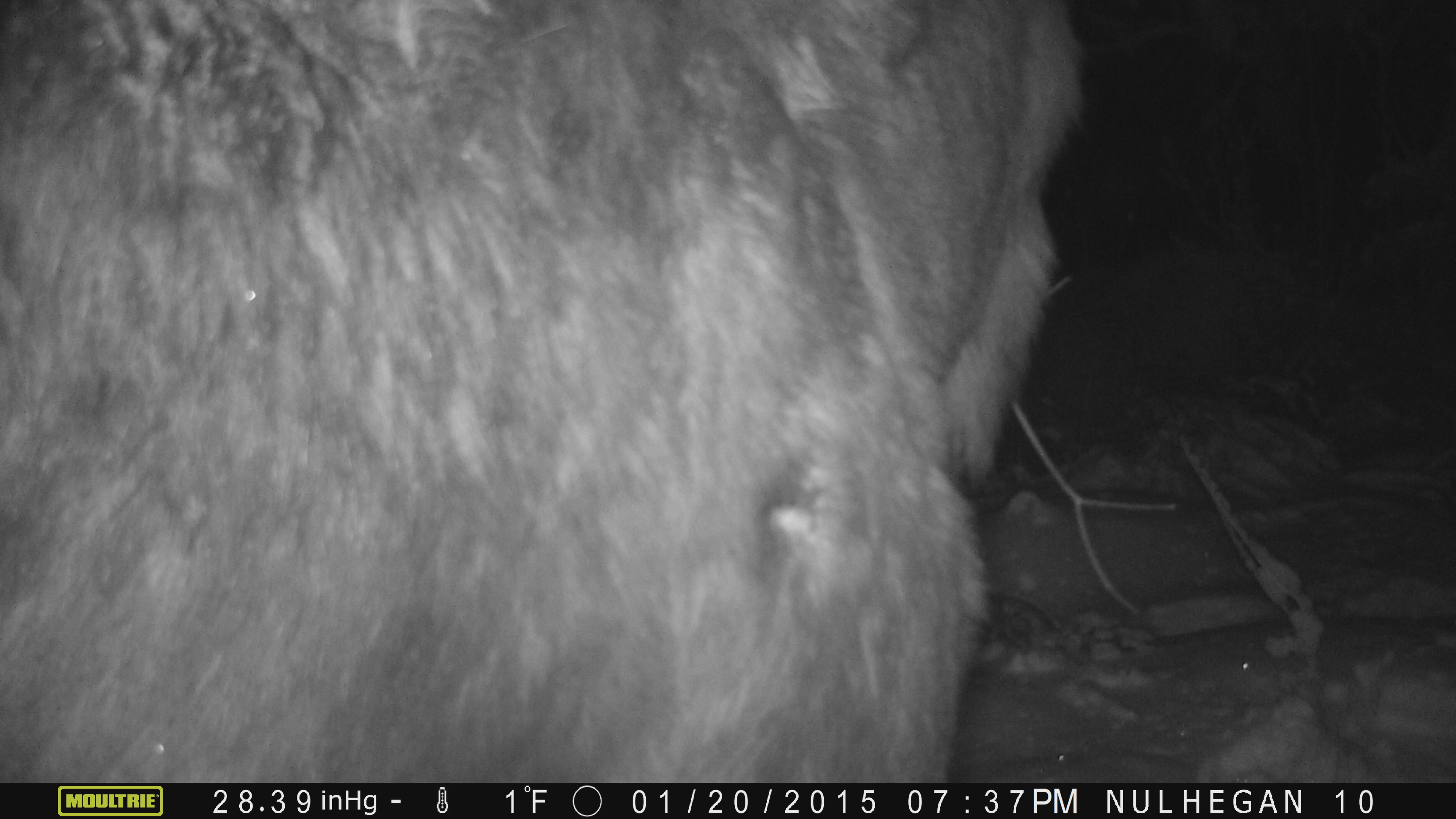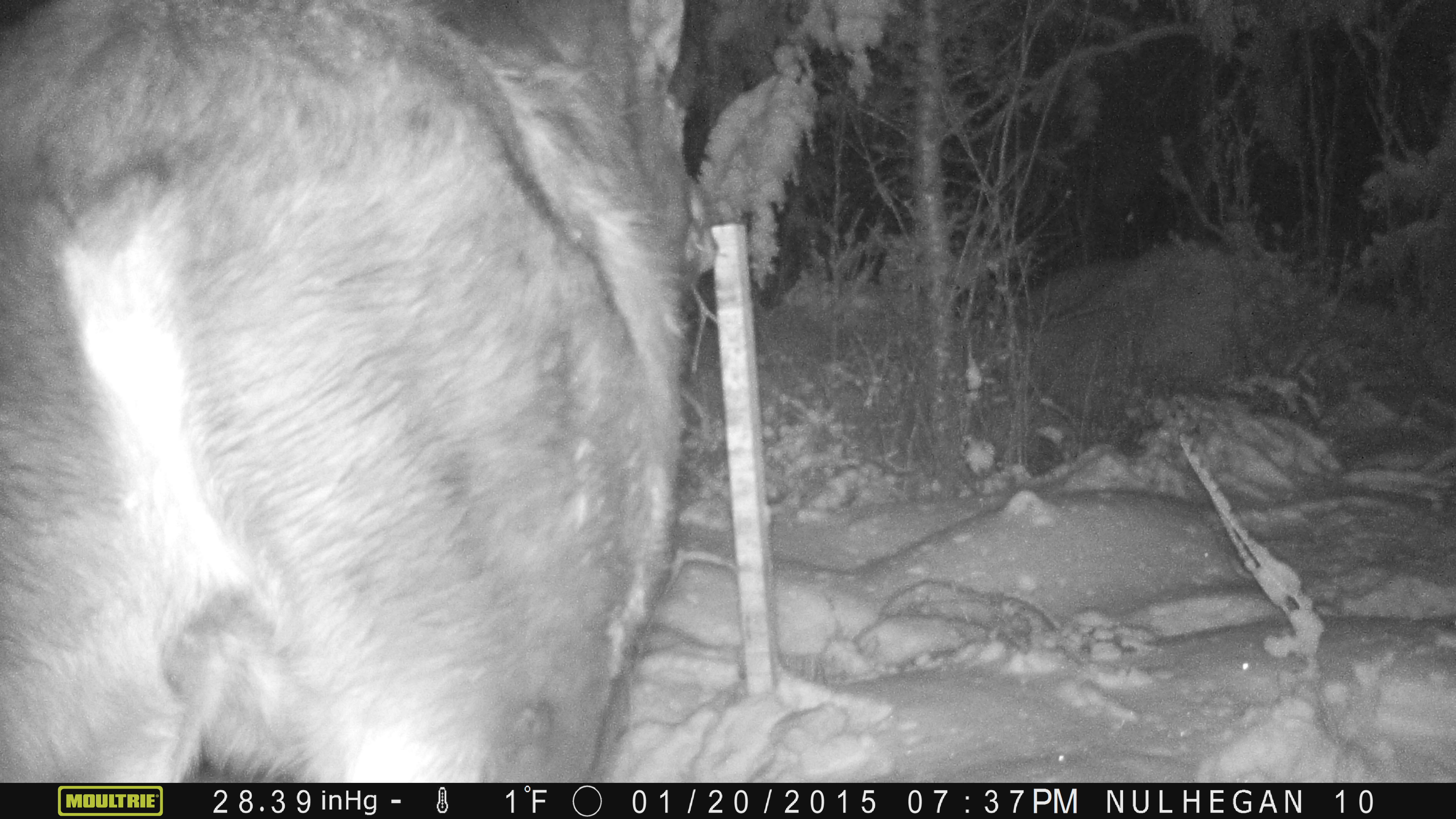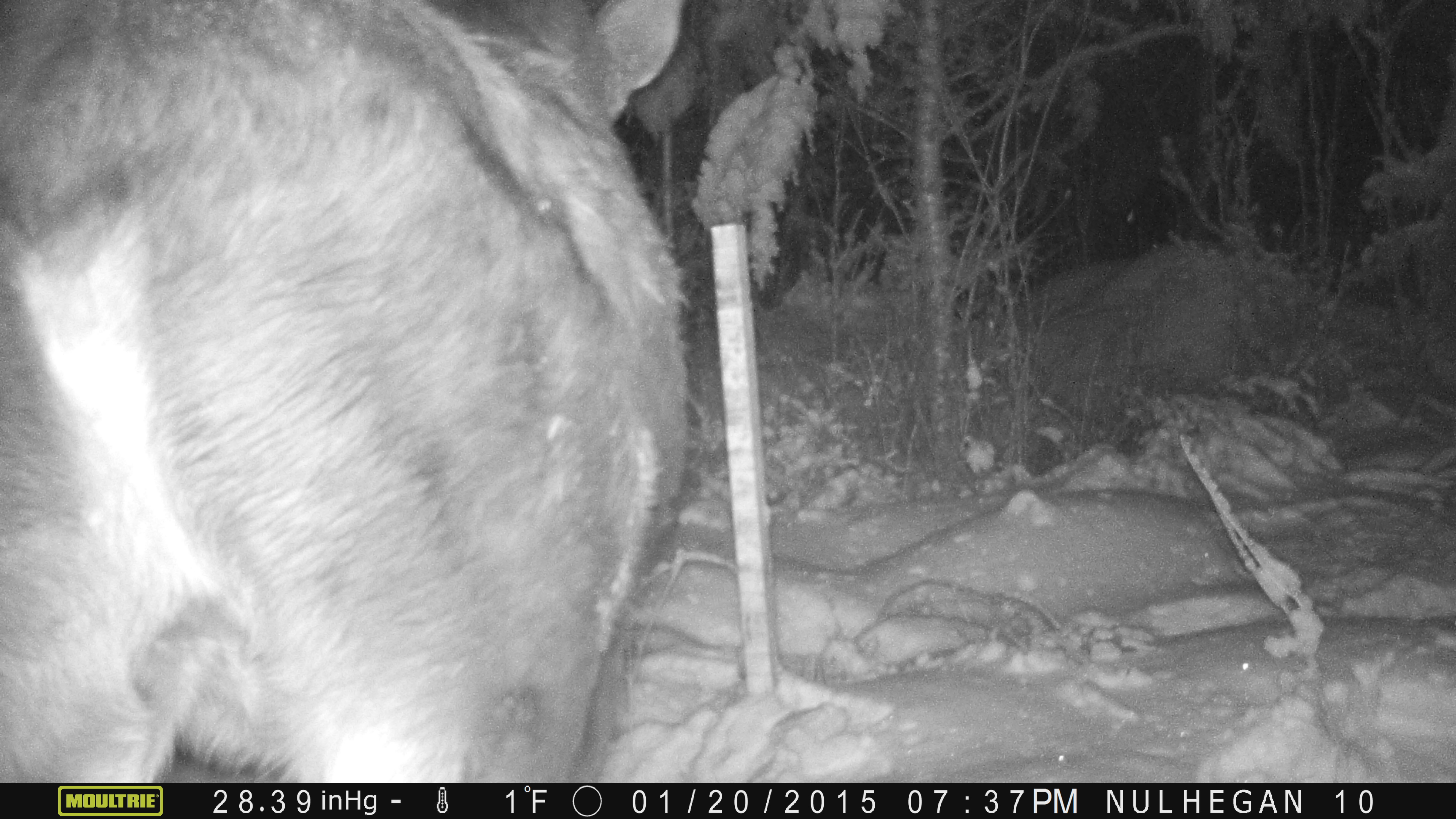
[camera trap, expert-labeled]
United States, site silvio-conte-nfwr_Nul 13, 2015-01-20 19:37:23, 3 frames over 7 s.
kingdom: Animalia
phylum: Chordata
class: Mammalia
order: Artiodactyla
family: Cervidae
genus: Alces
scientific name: Alces alces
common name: moose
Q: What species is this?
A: Moose (Alces alces).